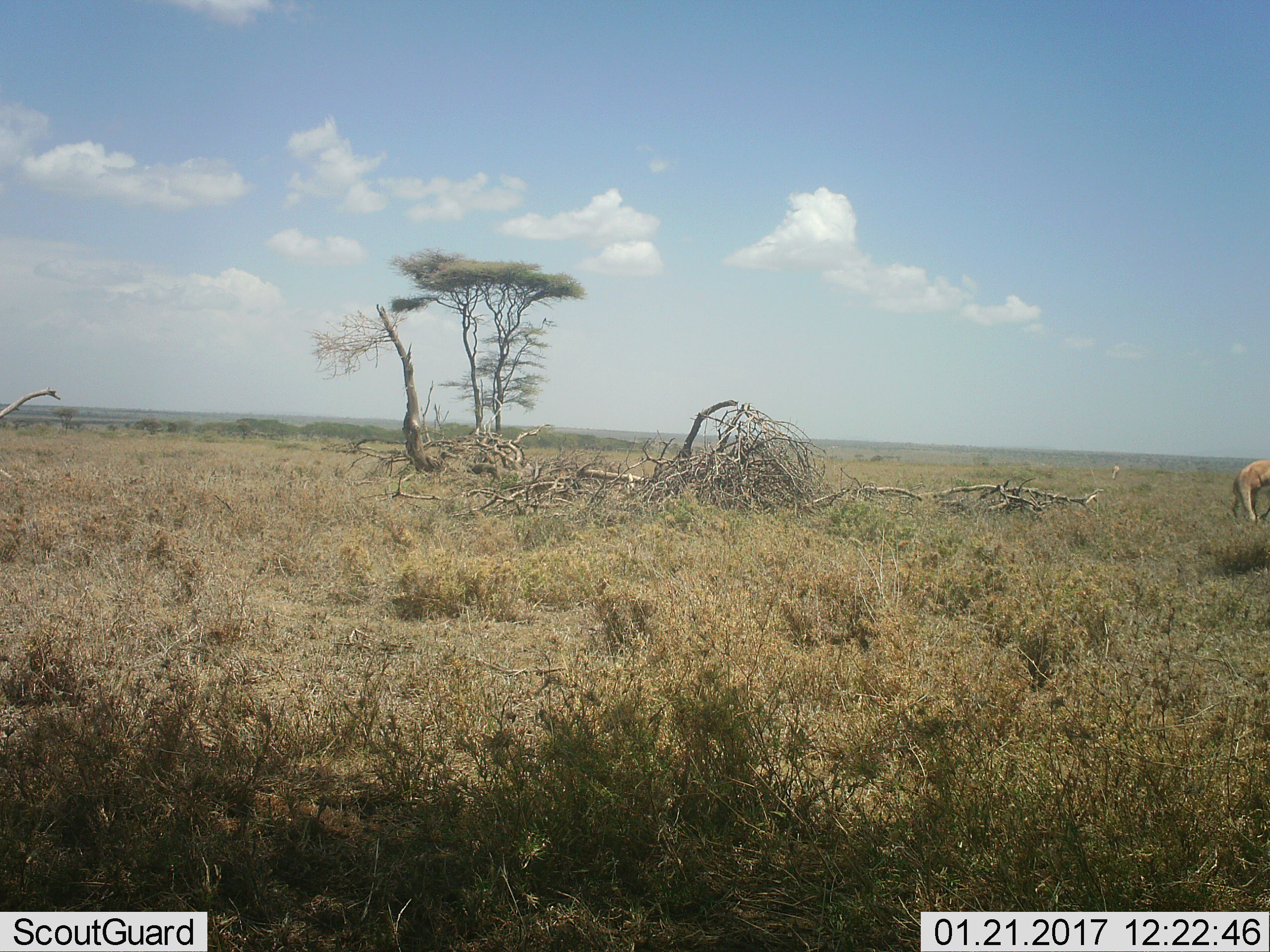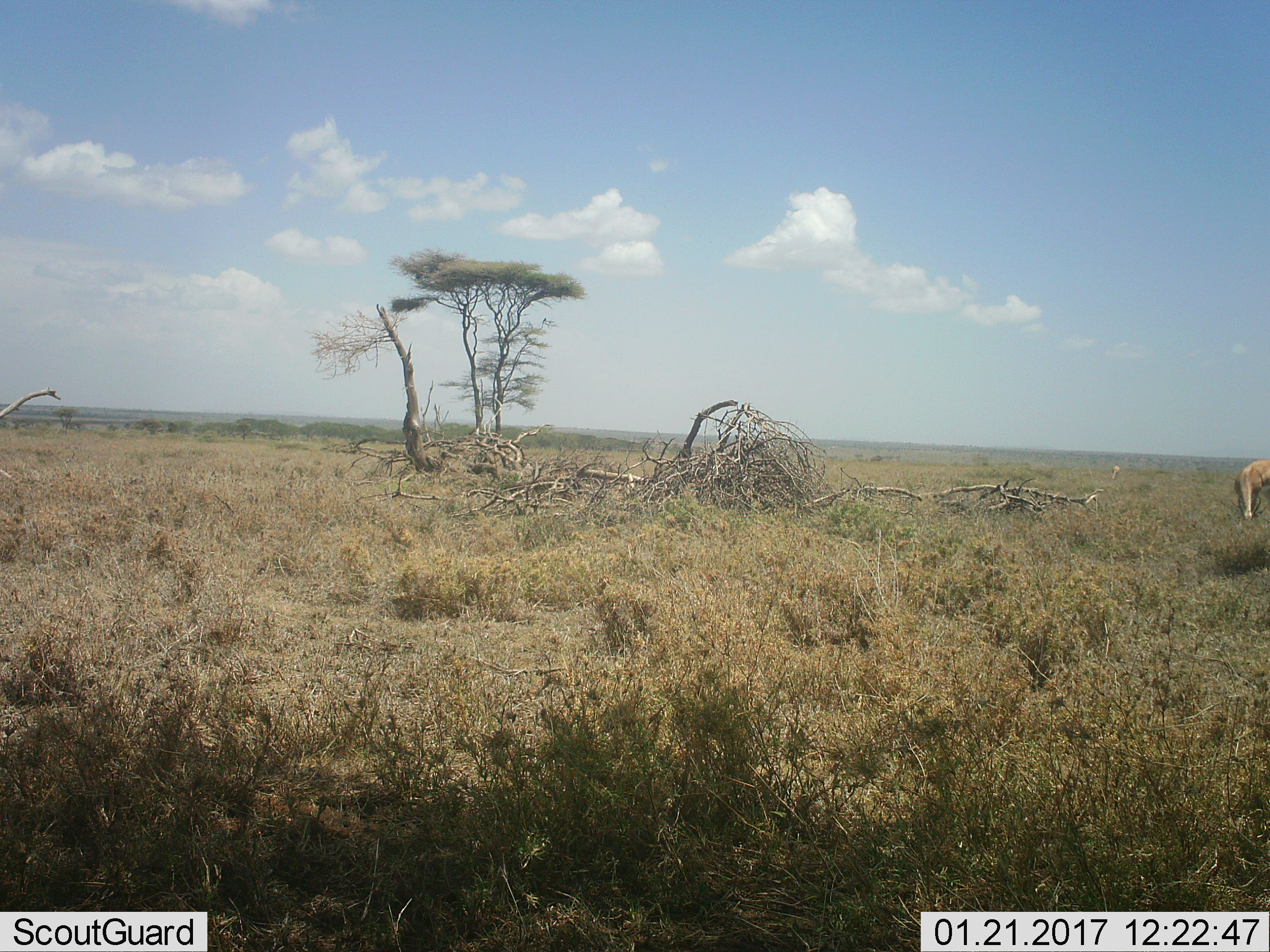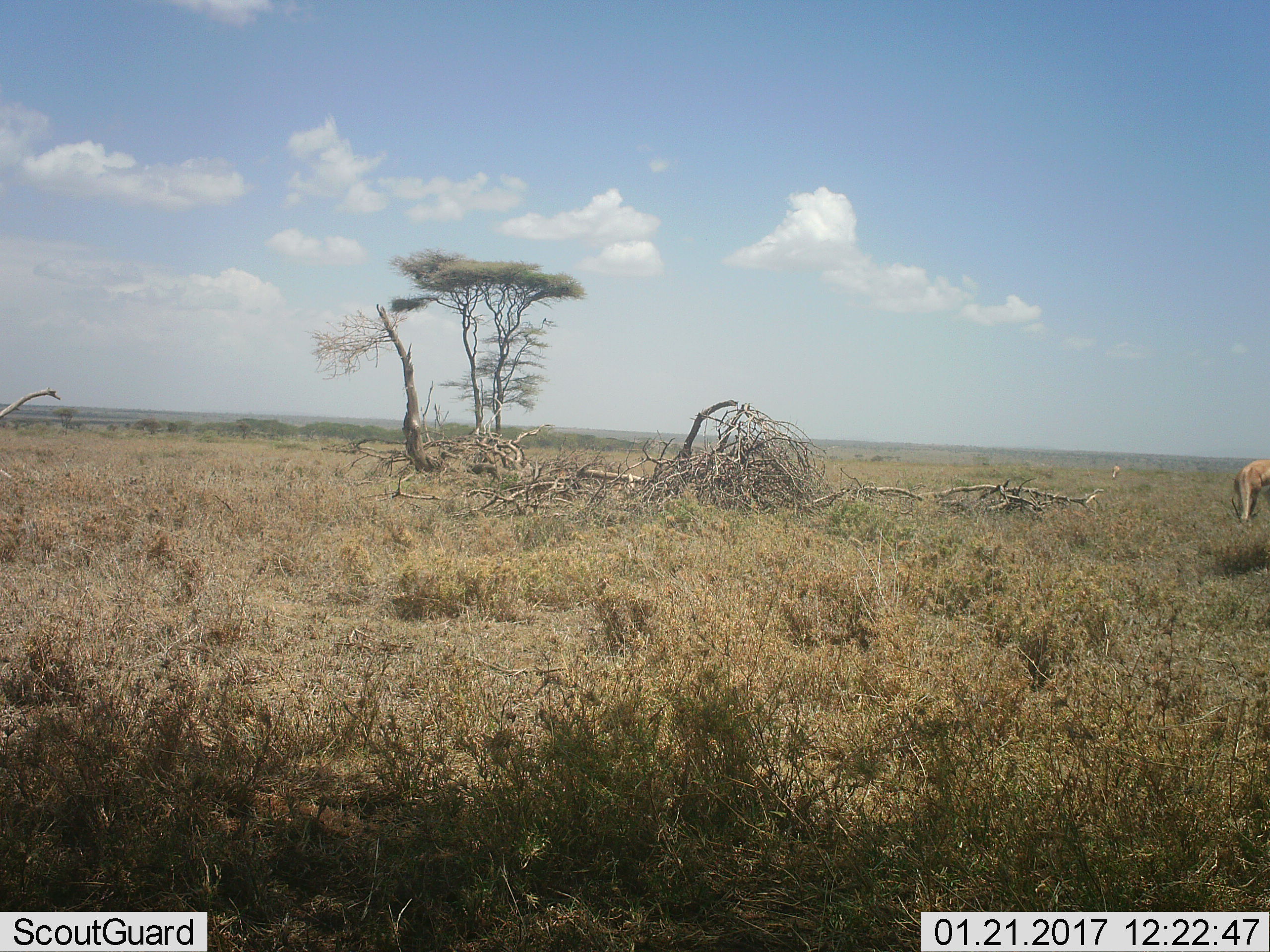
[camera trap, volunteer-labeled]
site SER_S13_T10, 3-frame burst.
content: unidentified animal